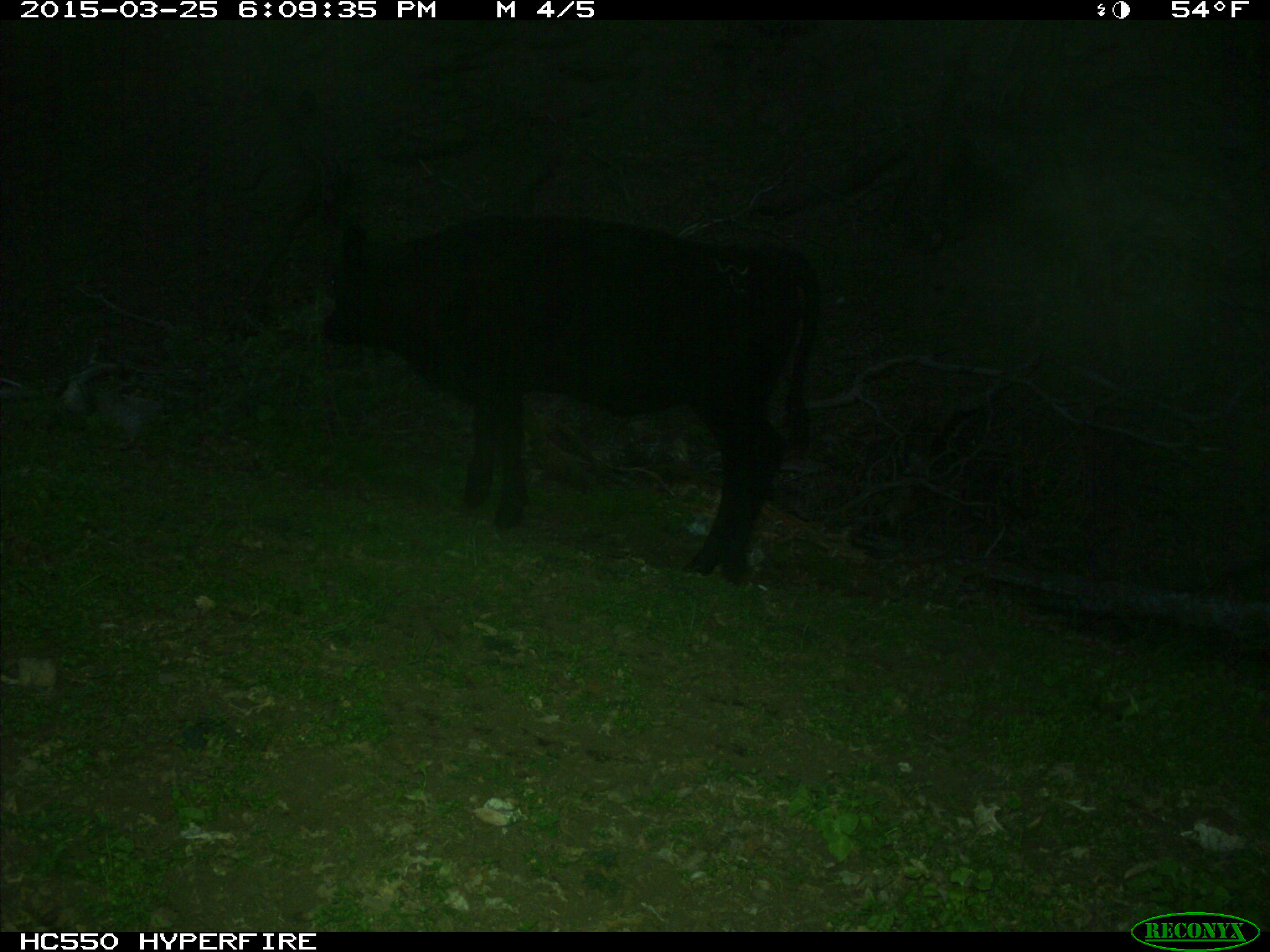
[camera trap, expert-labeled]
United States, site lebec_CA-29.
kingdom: Animalia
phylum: Chordata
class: Mammalia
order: Artiodactyla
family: Bovidae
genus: Bos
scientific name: Bos taurus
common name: domestic cow